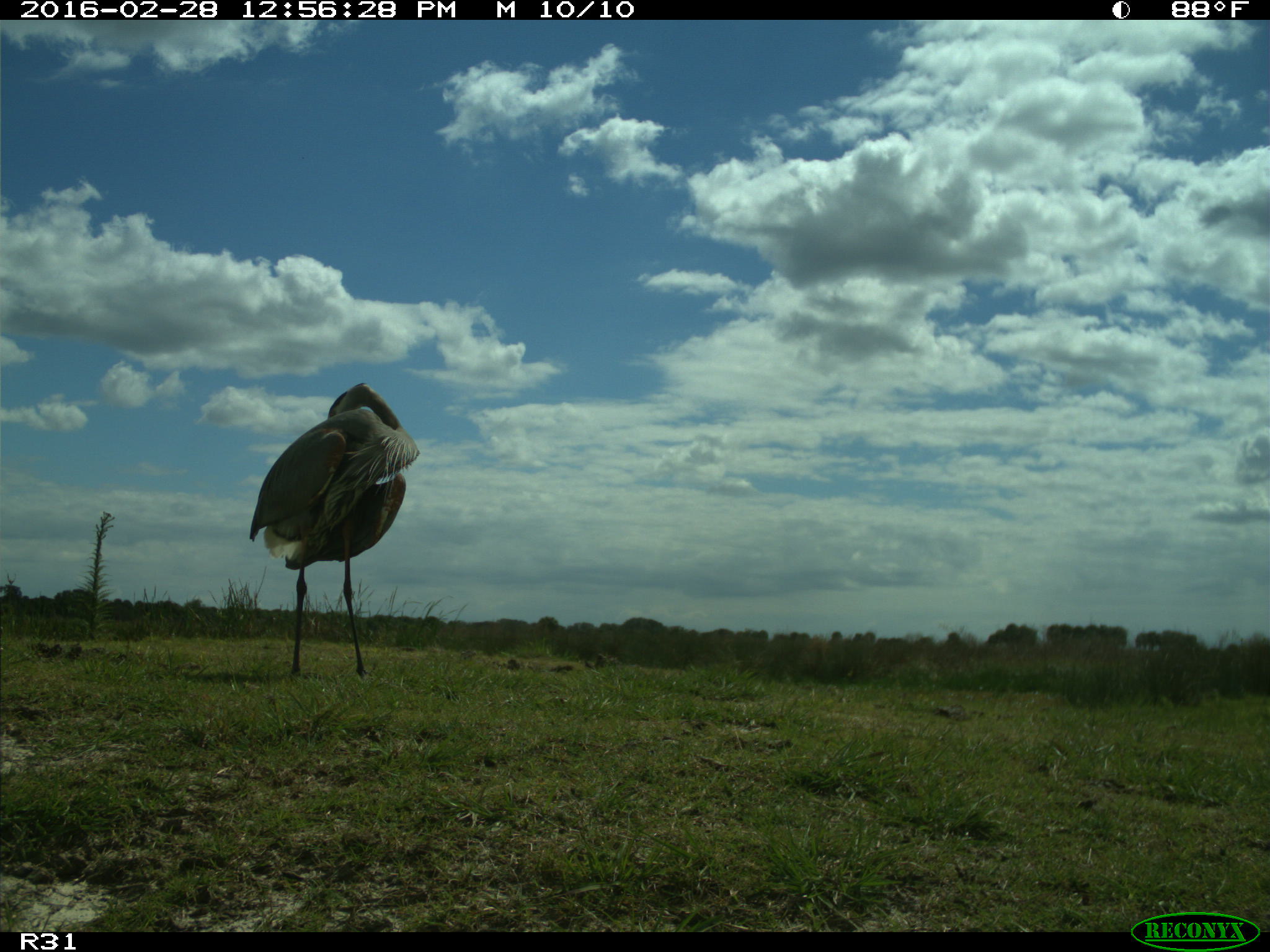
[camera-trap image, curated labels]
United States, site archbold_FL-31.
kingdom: Animalia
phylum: Chordata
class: Aves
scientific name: Aves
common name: birds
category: unidentified bird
Unidentified bird (birds) (Aves).